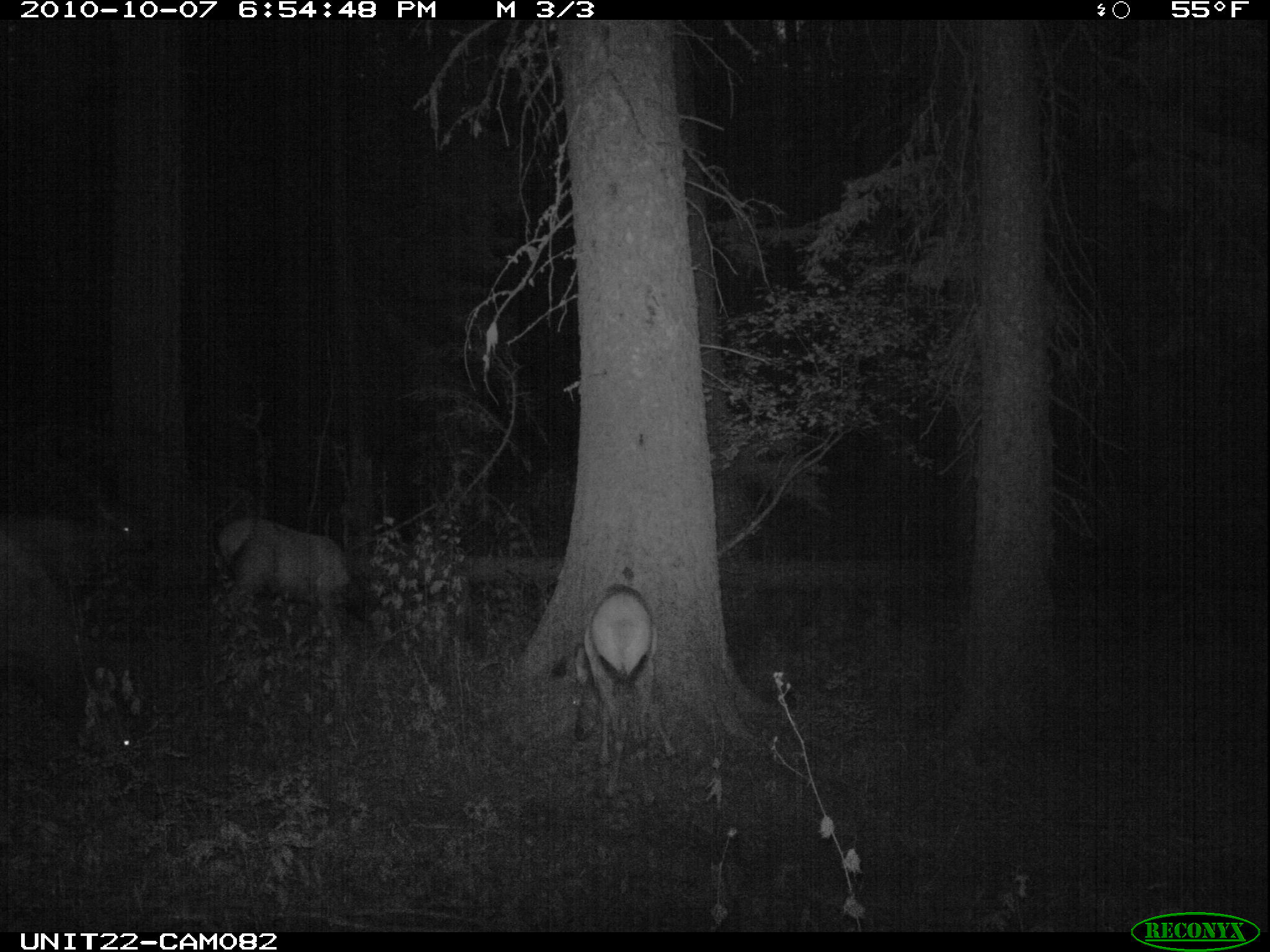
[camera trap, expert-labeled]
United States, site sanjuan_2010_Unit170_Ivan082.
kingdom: Animalia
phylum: Chordata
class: Mammalia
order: Artiodactyla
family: Cervidae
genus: Cervus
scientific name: Cervus elaphus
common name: red deer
Cervus elaphus (red deer).